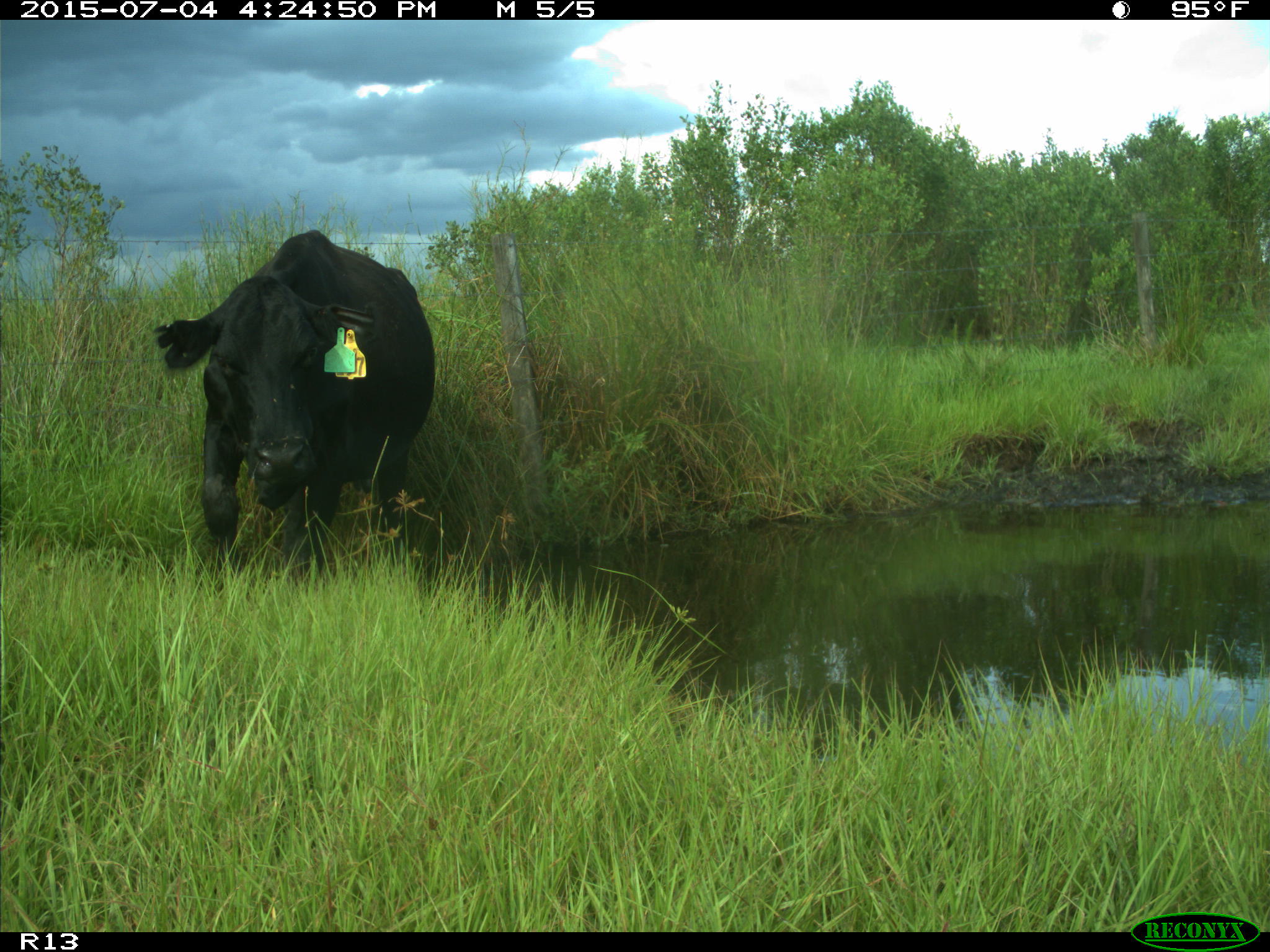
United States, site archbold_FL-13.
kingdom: Animalia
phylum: Chordata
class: Mammalia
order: Artiodactyla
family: Bovidae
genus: Bos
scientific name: Bos taurus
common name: domestic cow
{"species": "Bos taurus (domestic cow)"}